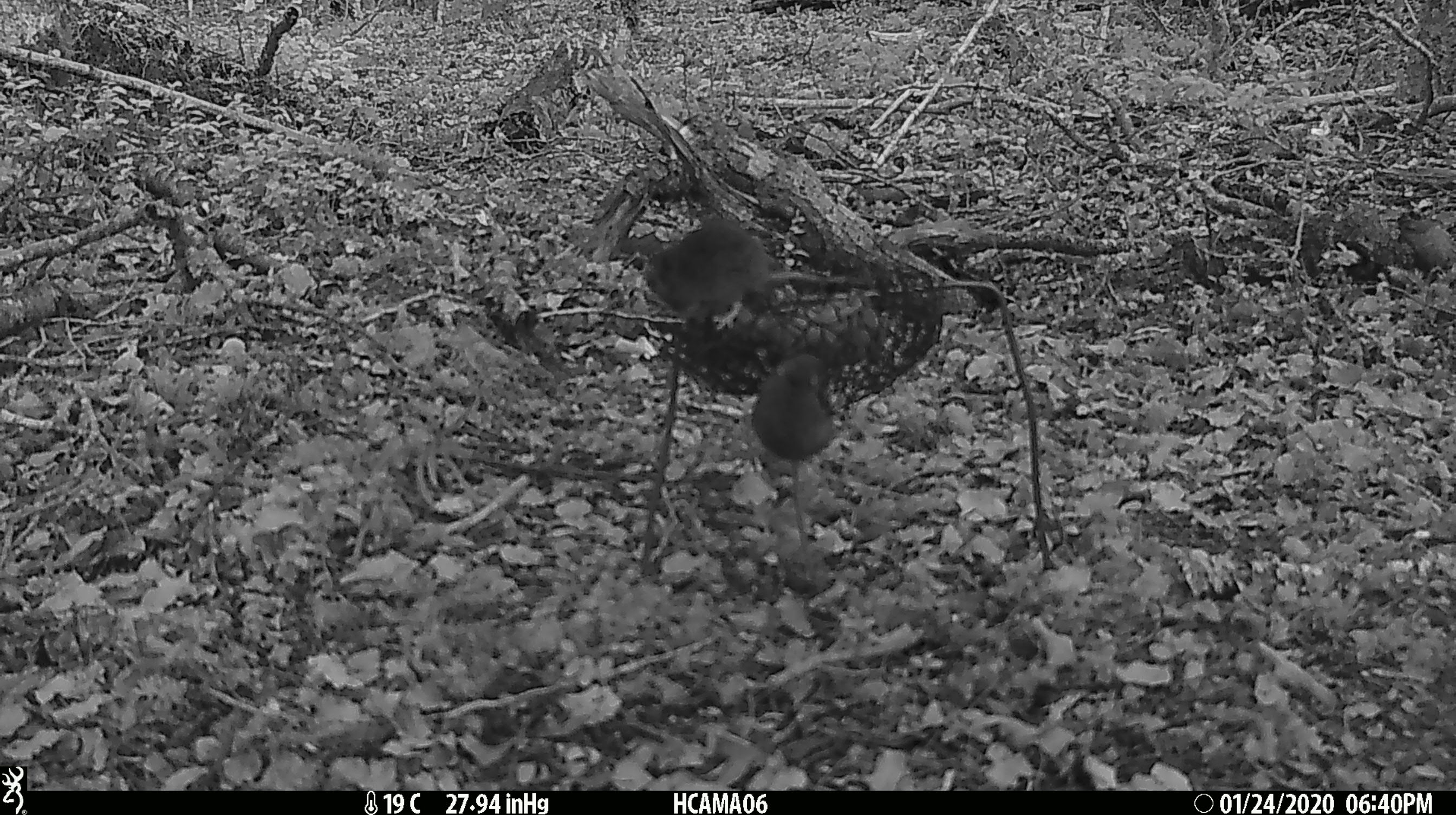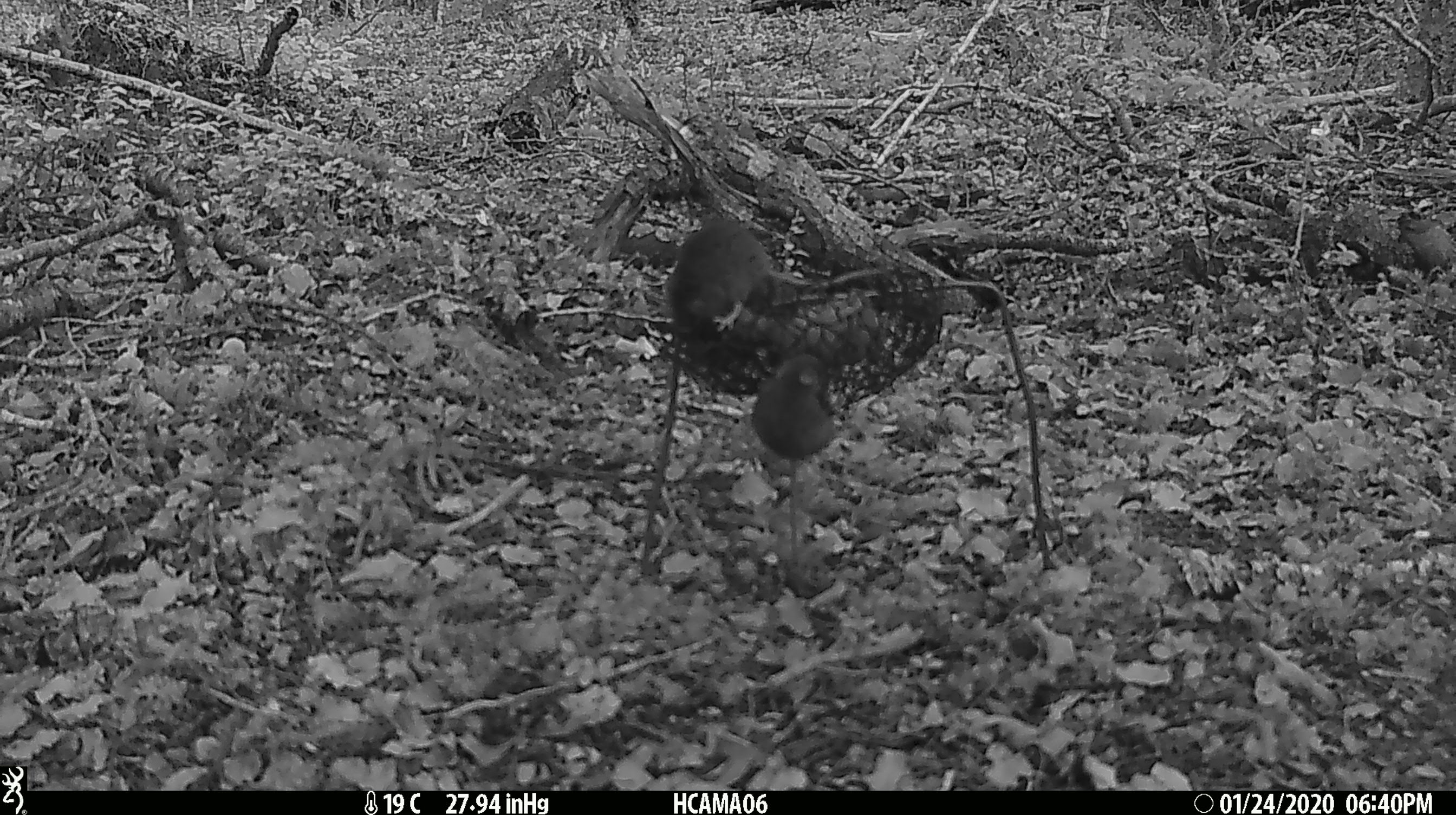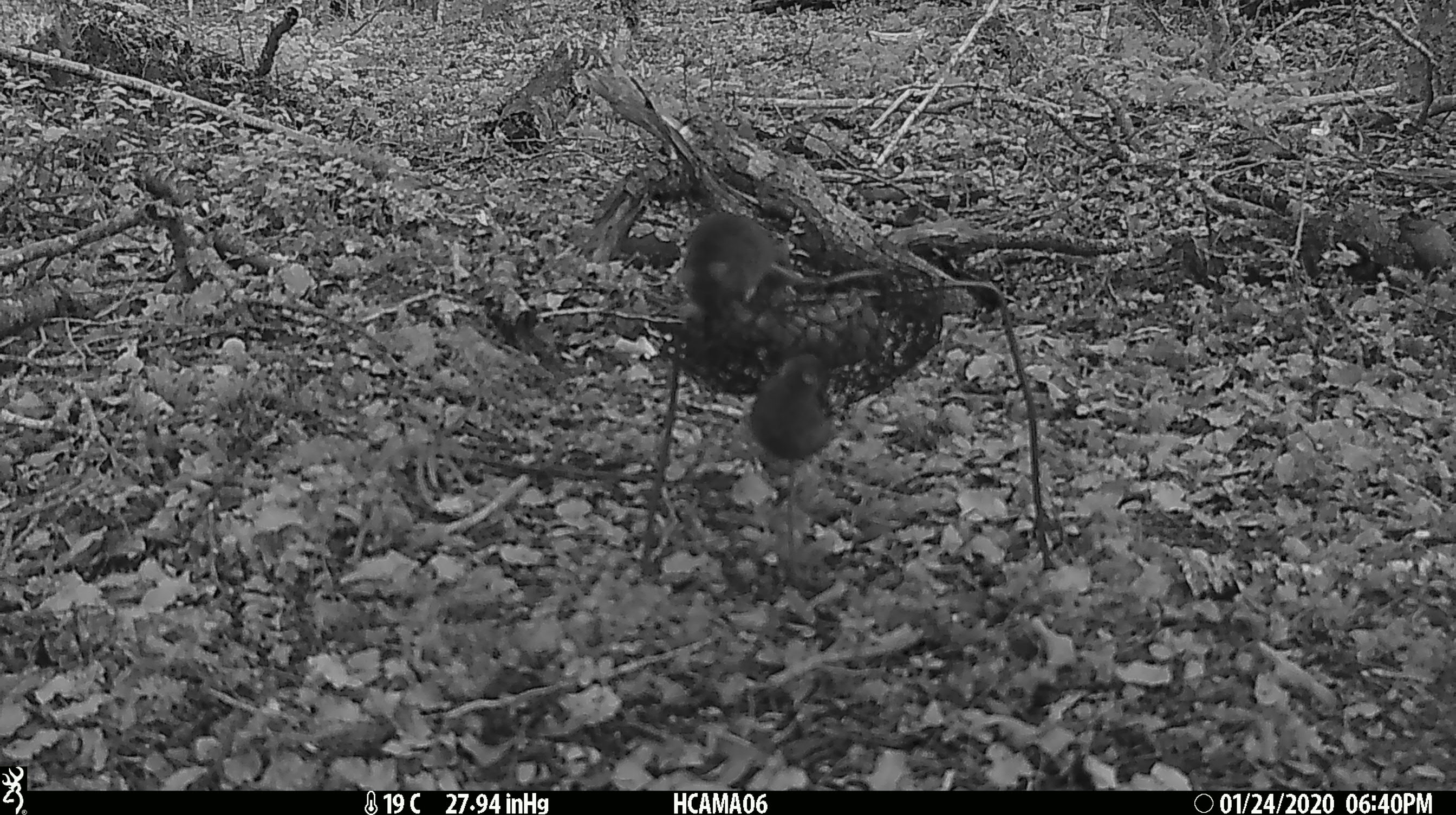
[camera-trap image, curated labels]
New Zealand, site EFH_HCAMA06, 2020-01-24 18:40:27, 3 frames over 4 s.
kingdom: Animalia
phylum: Chordata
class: Mammalia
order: Rodentia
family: Muridae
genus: Mus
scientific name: Mus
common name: mouse